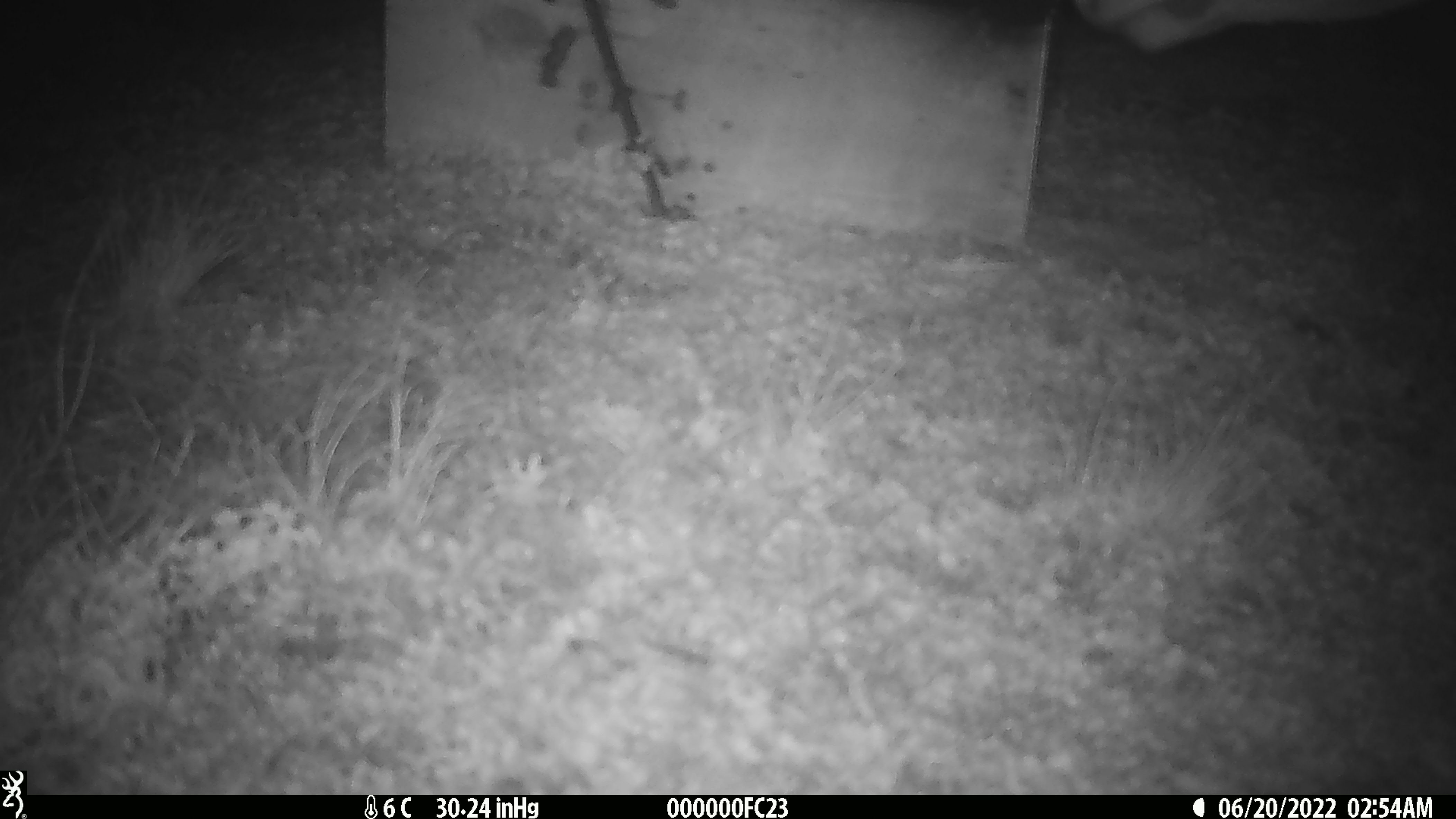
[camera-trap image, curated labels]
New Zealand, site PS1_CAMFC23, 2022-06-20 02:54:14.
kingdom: Animalia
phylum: Chordata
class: Mammalia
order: Artiodactyla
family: Cervidae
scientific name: Cervidae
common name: deer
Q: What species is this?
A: Deer (Cervidae).